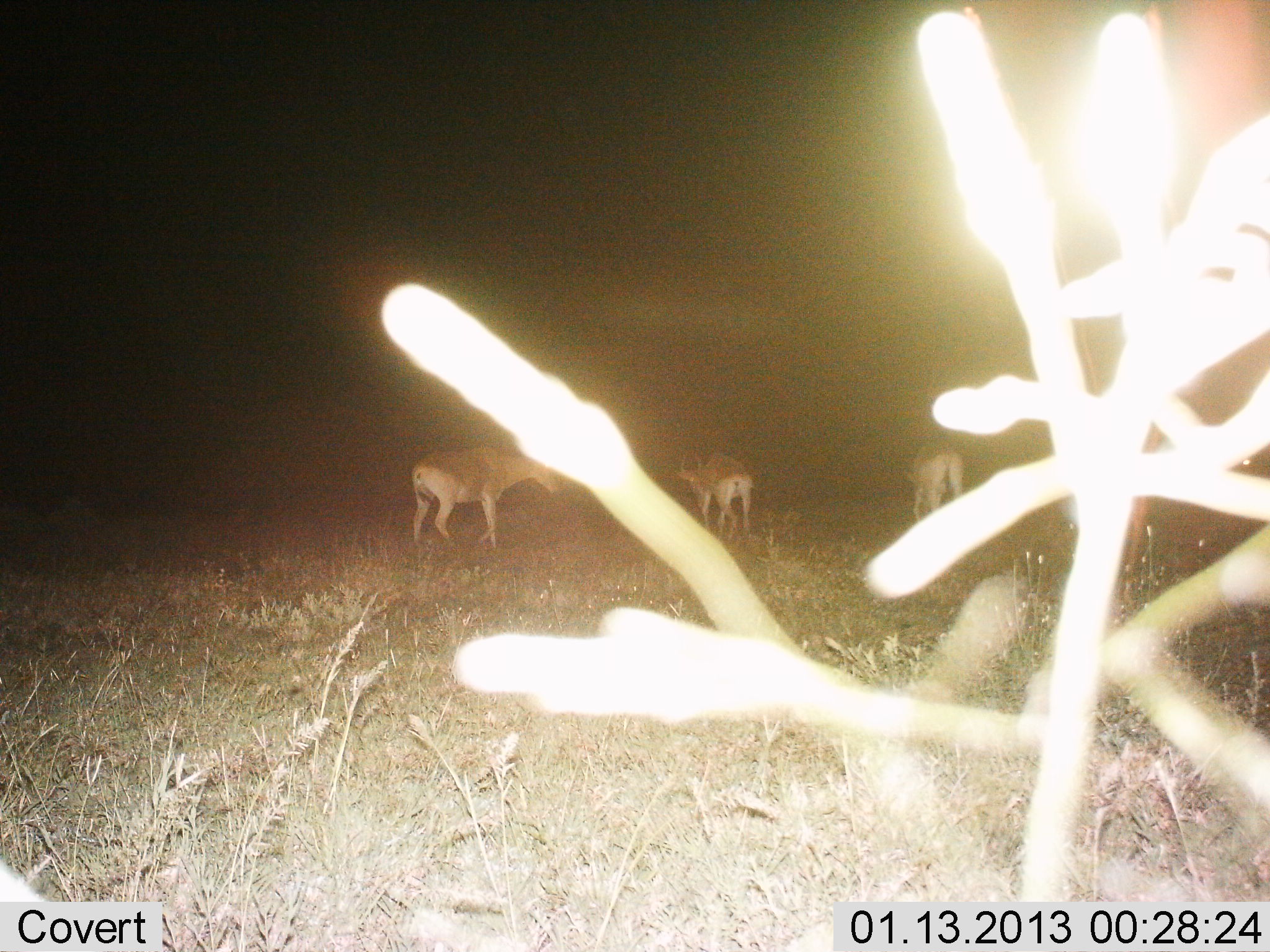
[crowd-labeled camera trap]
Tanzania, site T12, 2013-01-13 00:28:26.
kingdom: Animalia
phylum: Chordata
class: Mammalia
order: Artiodactyla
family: Bovidae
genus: Alcelaphus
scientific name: Alcelaphus buselaphus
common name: hartebeest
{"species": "hartebeest (Alcelaphus buselaphus)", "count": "3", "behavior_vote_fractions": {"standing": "60%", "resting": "0%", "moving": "40%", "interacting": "0%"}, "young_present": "0%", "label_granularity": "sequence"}